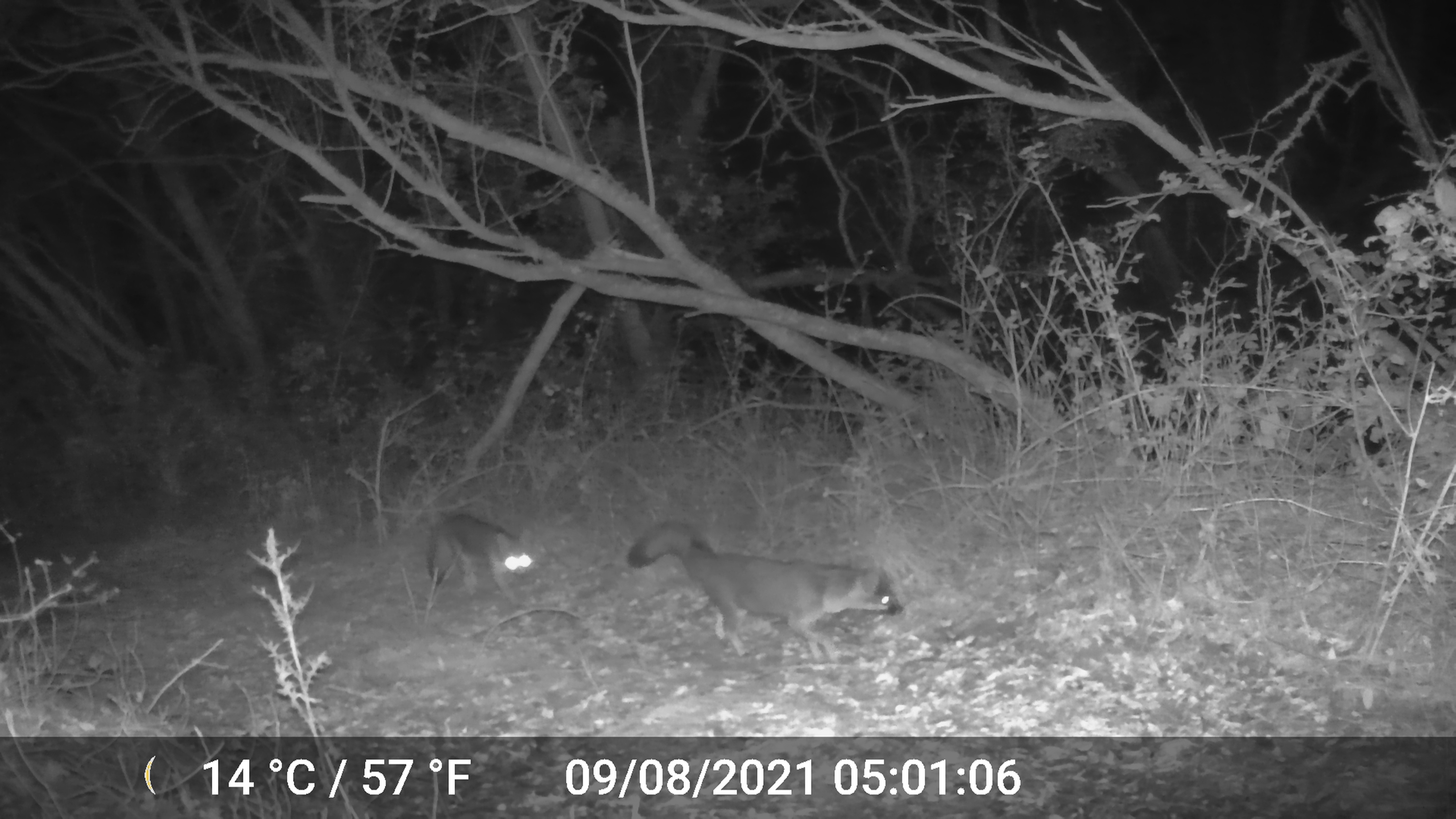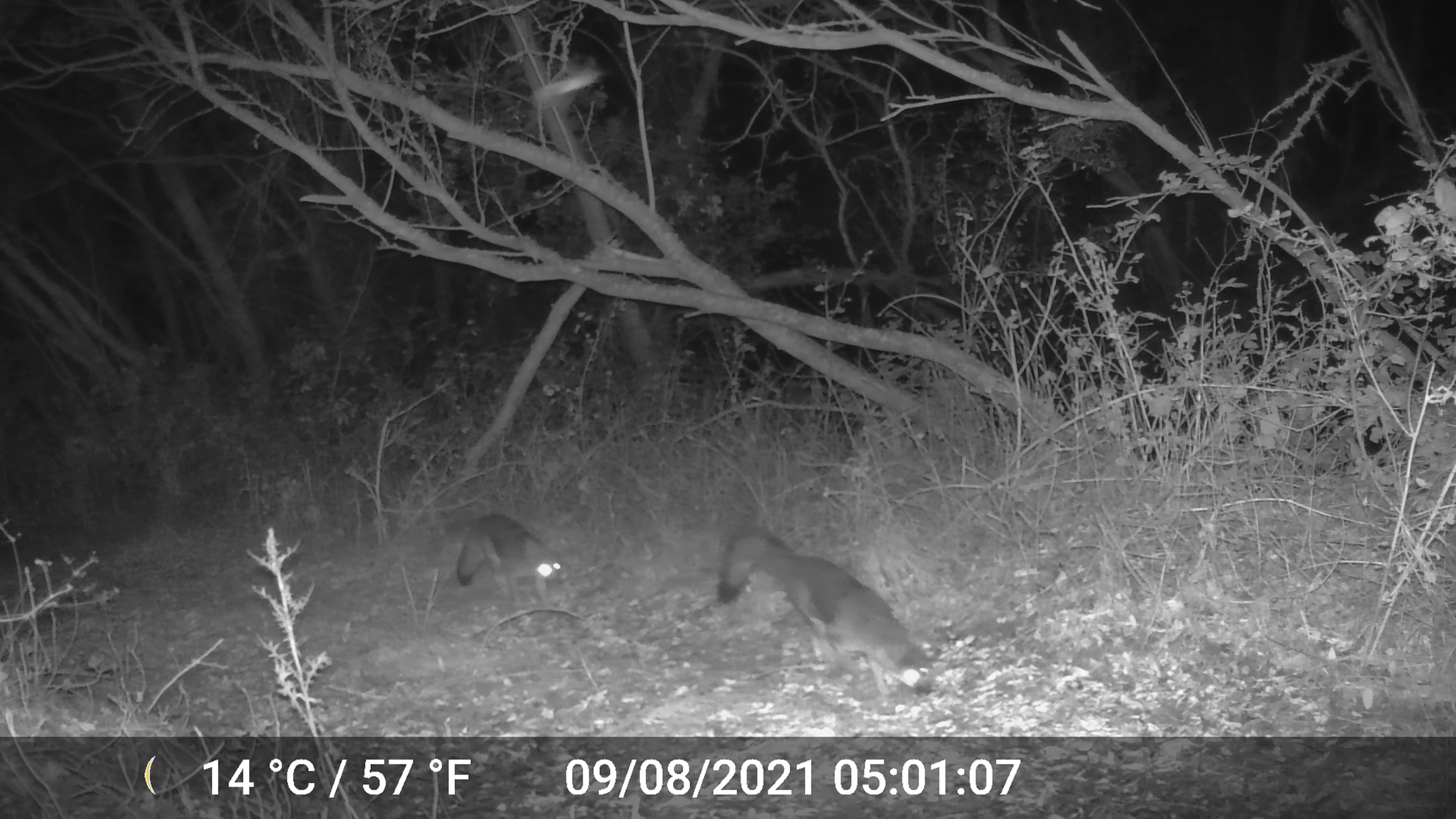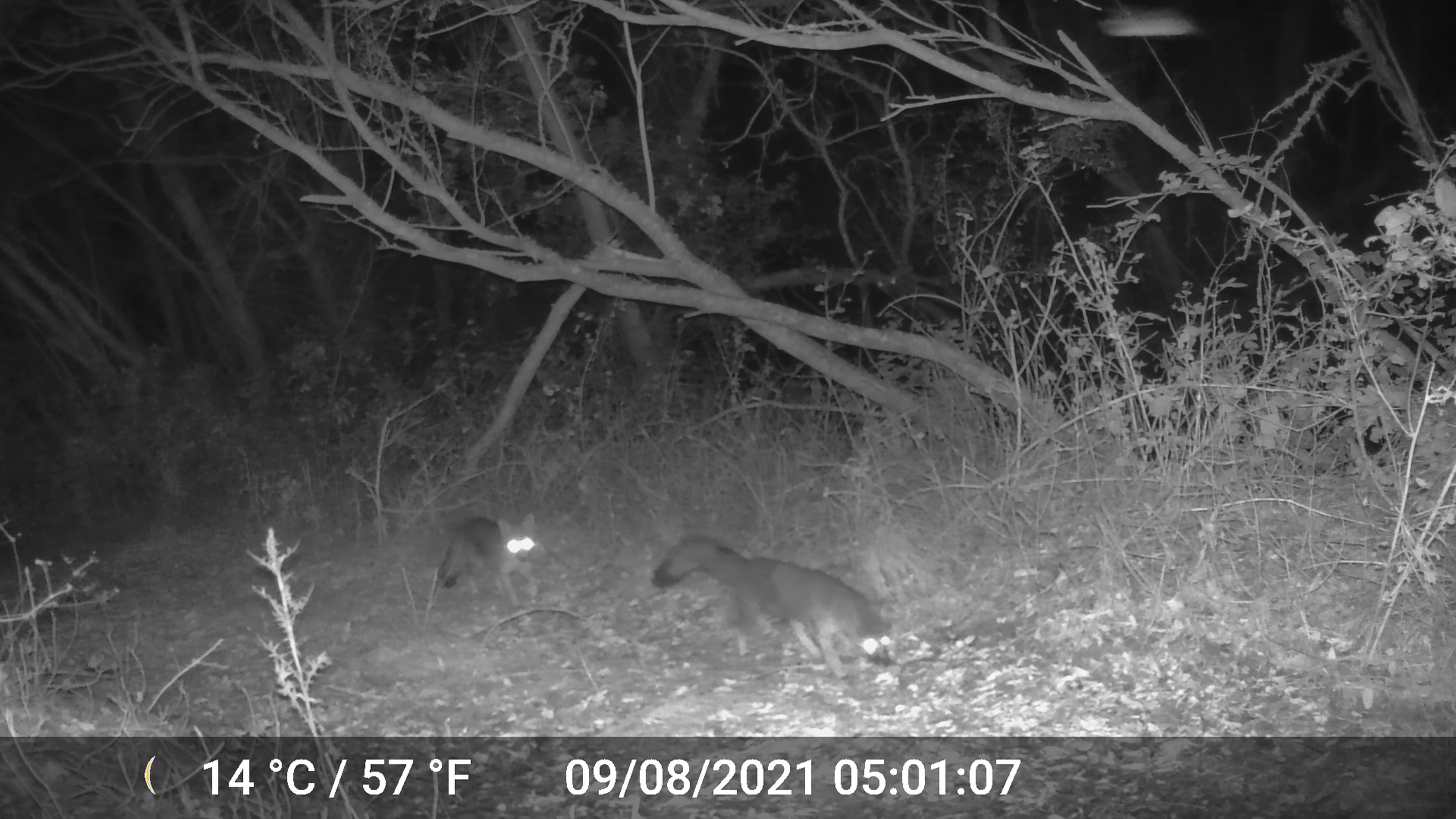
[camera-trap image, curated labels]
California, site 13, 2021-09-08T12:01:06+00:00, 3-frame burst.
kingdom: Animalia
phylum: Chordata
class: Mammalia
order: Carnivora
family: Canidae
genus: Urocyon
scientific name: Urocyon cinereoargenteus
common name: gray fox